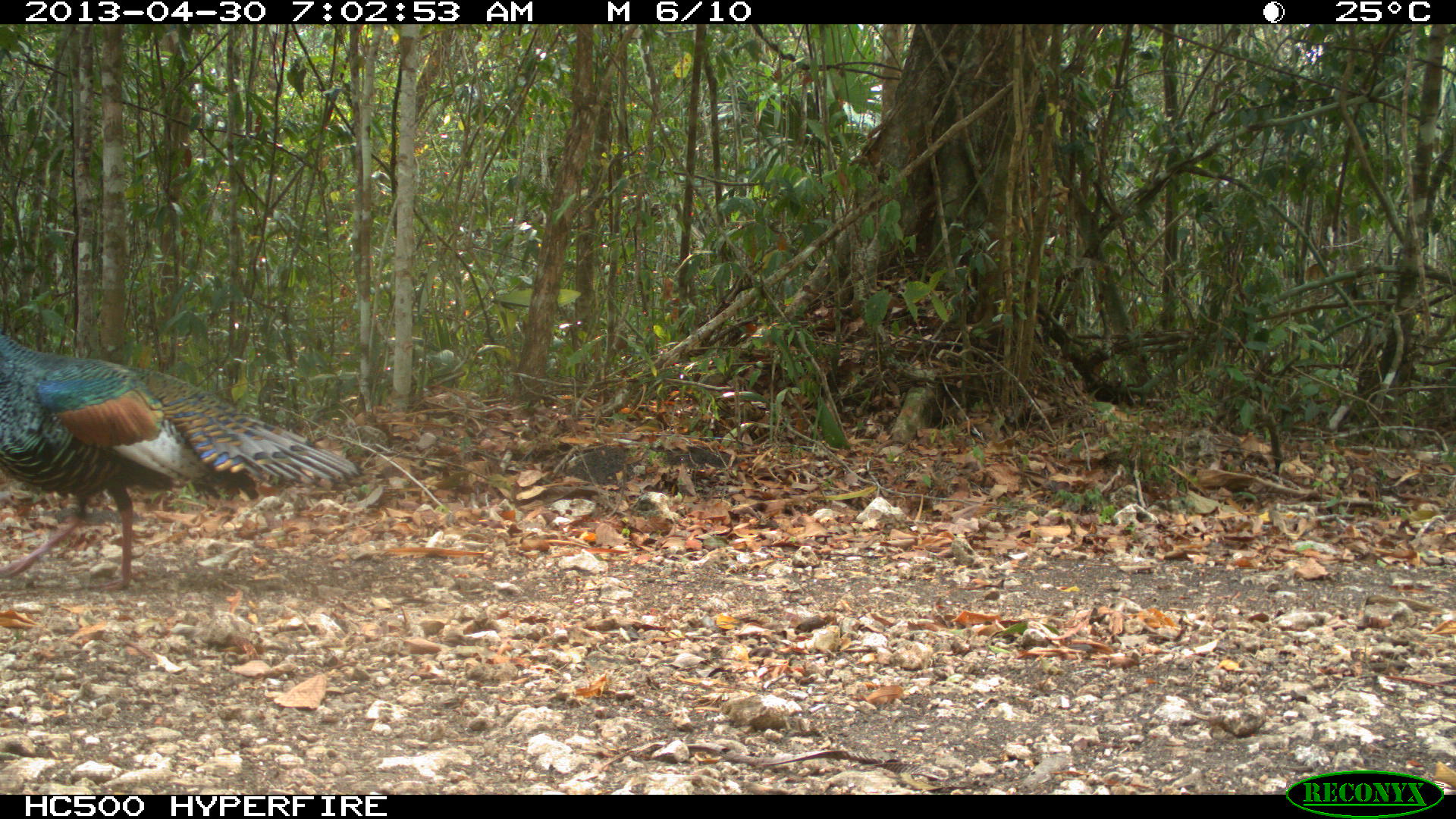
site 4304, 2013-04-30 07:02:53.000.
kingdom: Animalia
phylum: Chordata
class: Aves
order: Galliformes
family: Phasianidae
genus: Meleagris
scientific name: Meleagris ocellata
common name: ocellated turkey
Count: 1.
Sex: male.